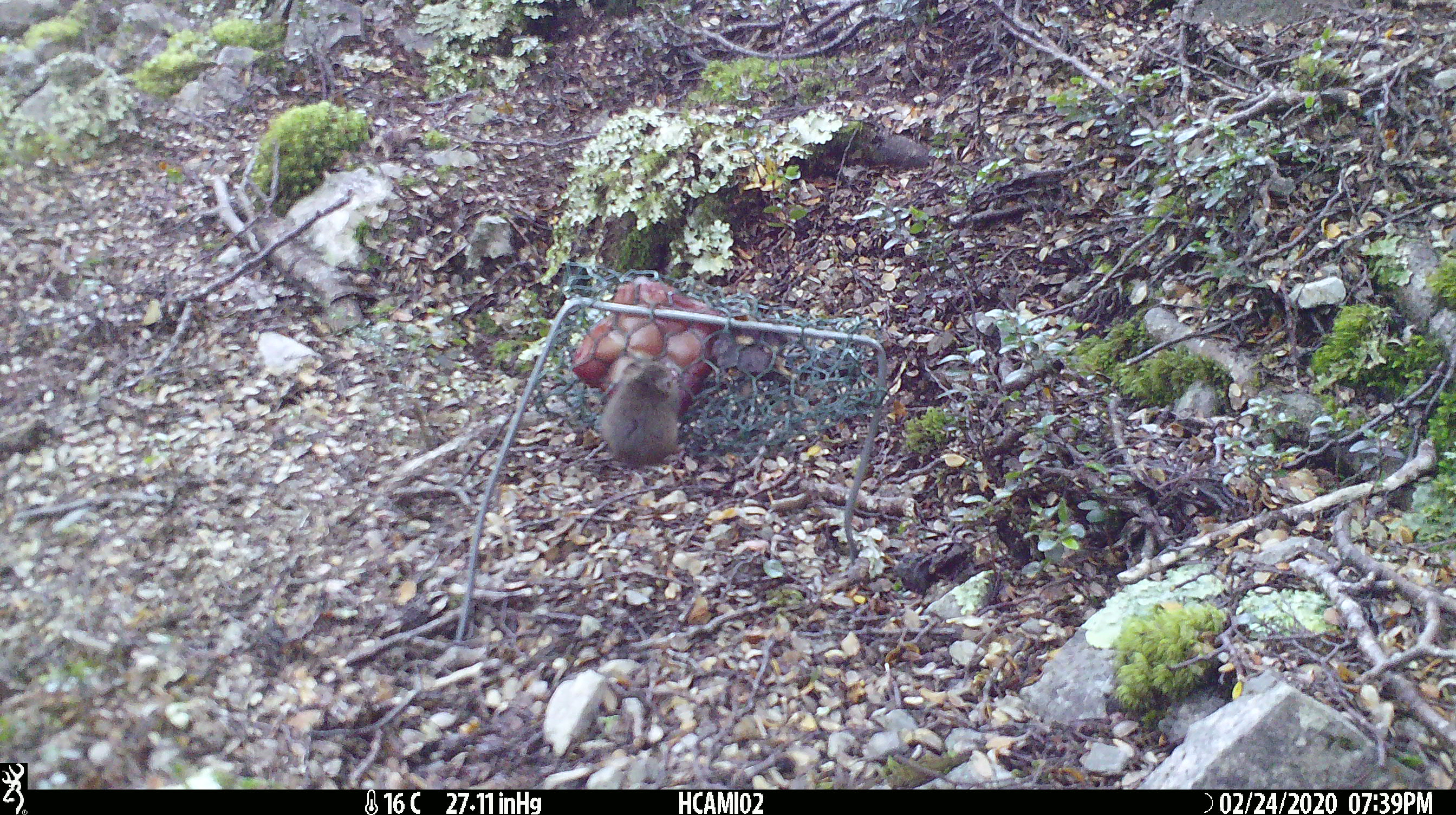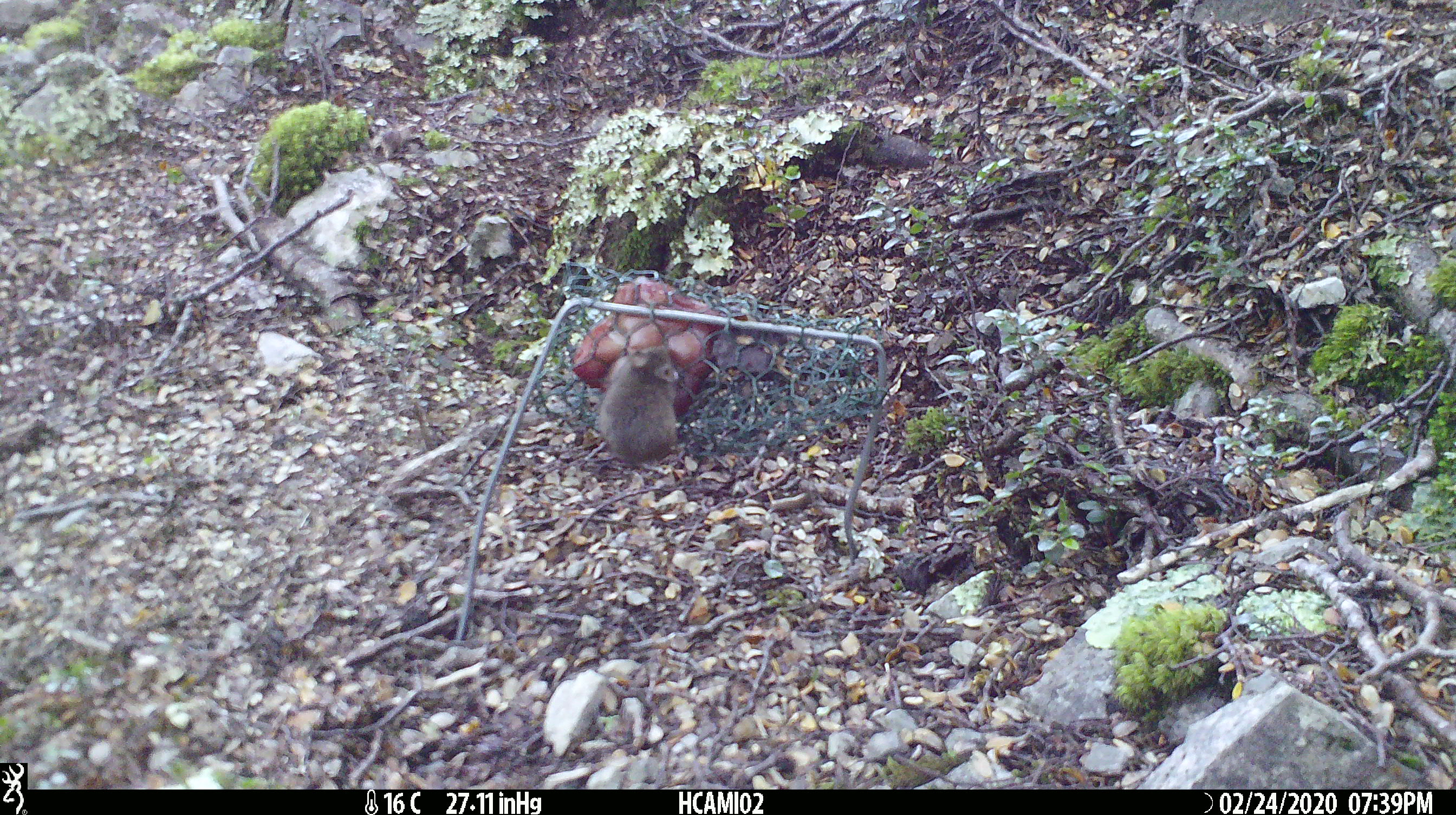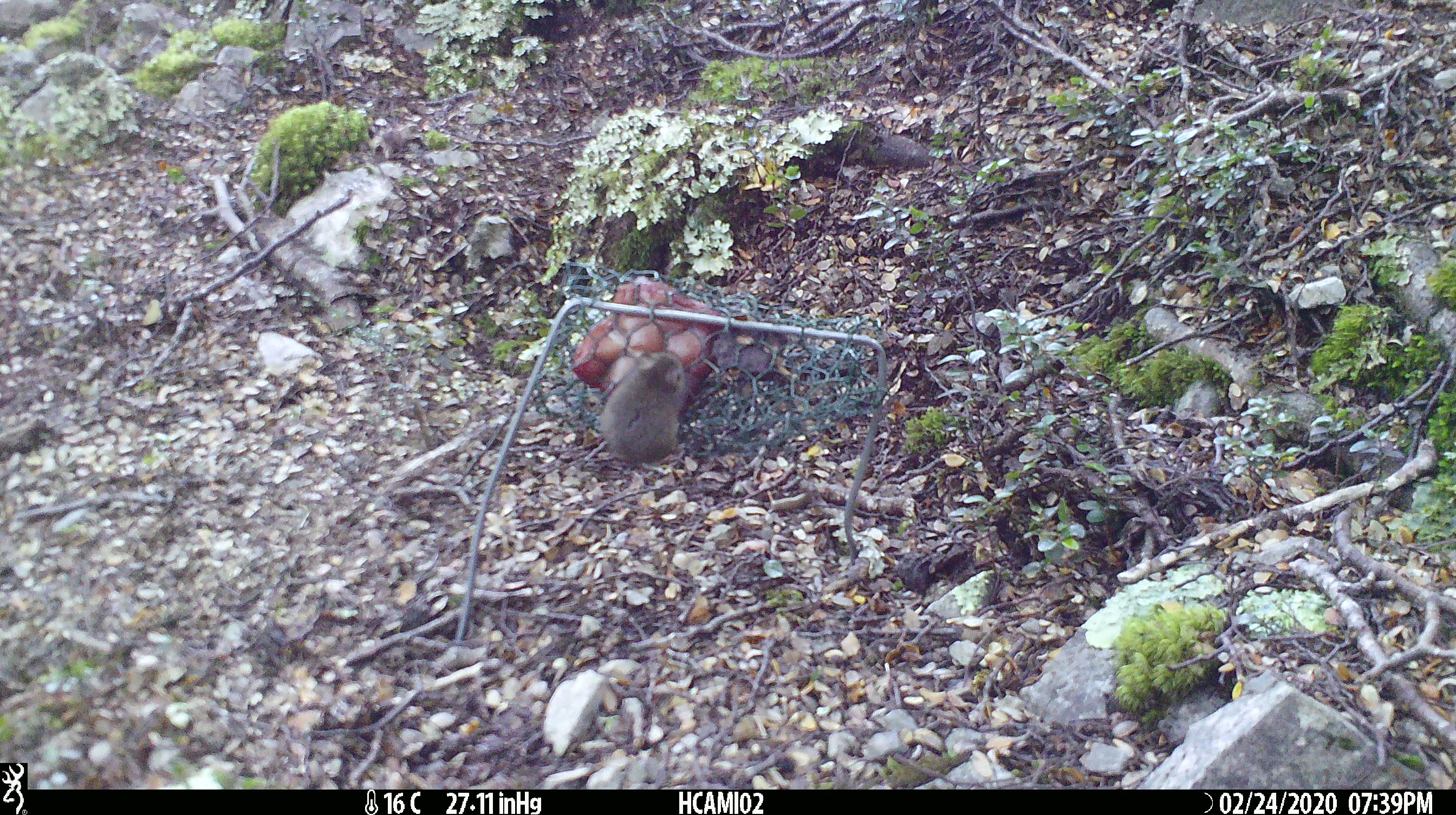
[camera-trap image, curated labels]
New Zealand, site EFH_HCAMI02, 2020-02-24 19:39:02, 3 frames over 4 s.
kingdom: Animalia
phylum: Chordata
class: Mammalia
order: Rodentia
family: Muridae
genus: Mus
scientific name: Mus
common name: mouse